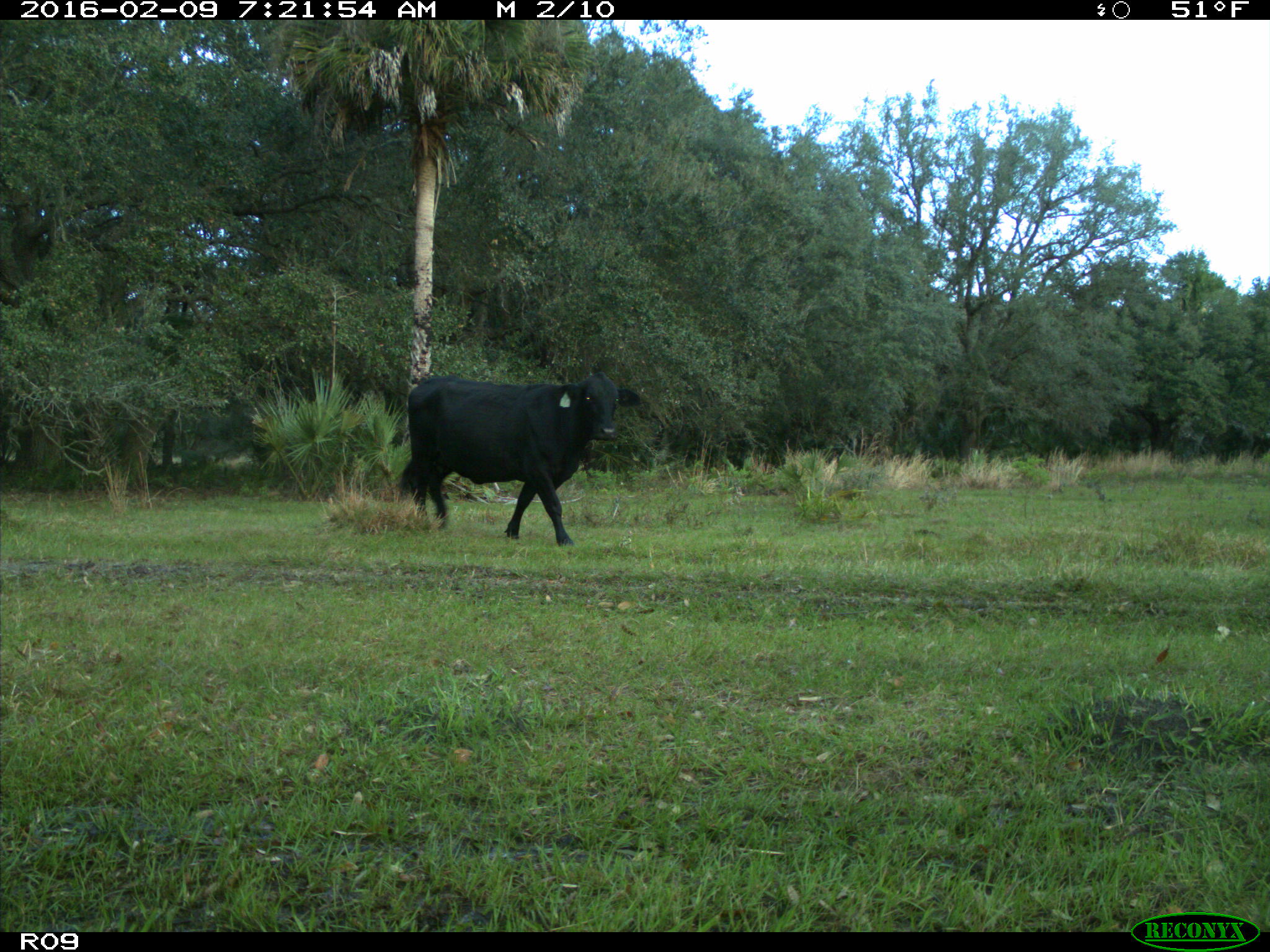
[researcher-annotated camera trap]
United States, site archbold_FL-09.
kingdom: Animalia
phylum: Chordata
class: Mammalia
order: Artiodactyla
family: Bovidae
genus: Bos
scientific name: Bos taurus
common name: domestic cow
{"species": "Bos taurus (domestic cow)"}